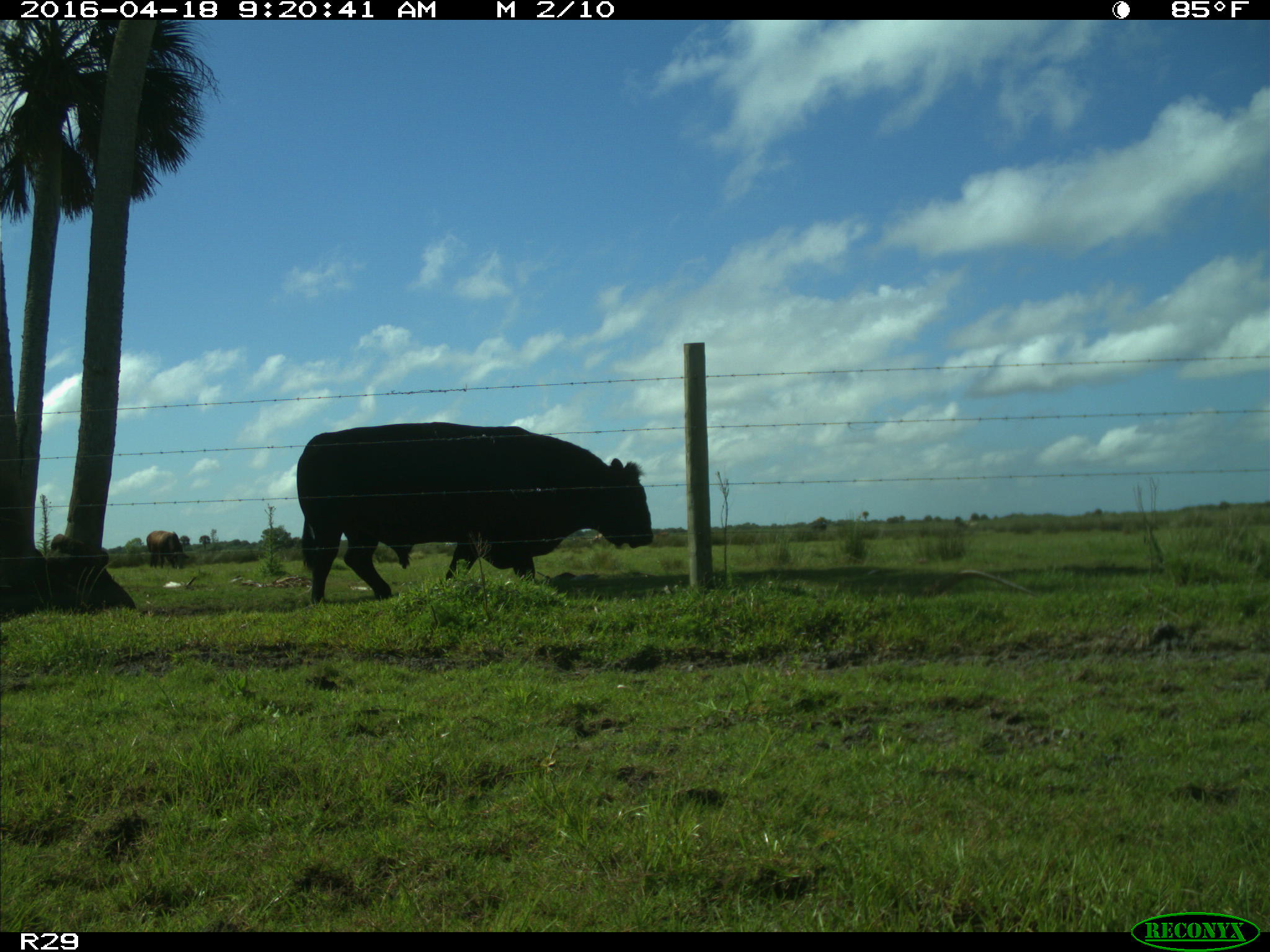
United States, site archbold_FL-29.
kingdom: Animalia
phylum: Chordata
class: Mammalia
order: Artiodactyla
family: Bovidae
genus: Bos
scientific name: Bos taurus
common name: domestic cow